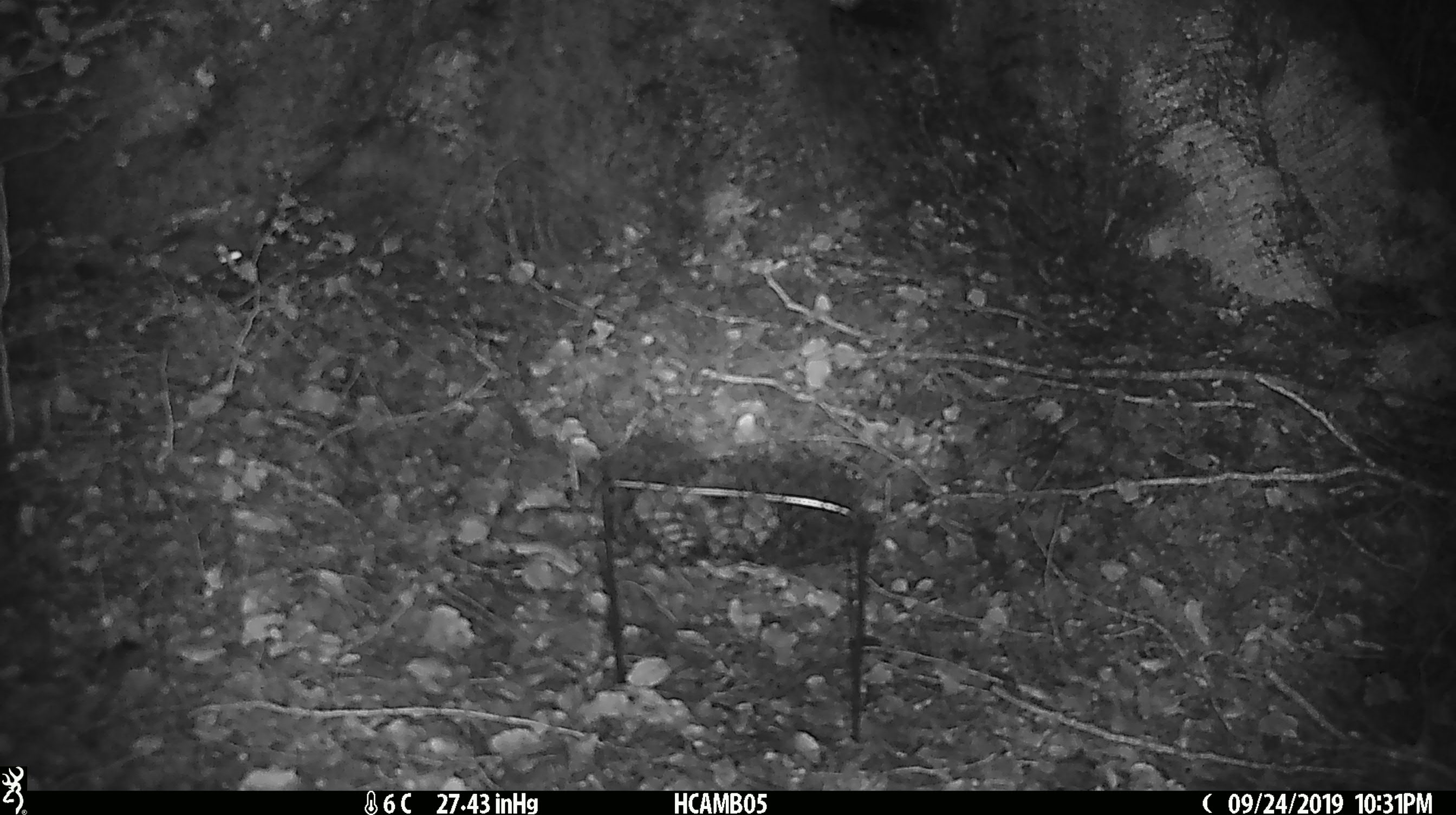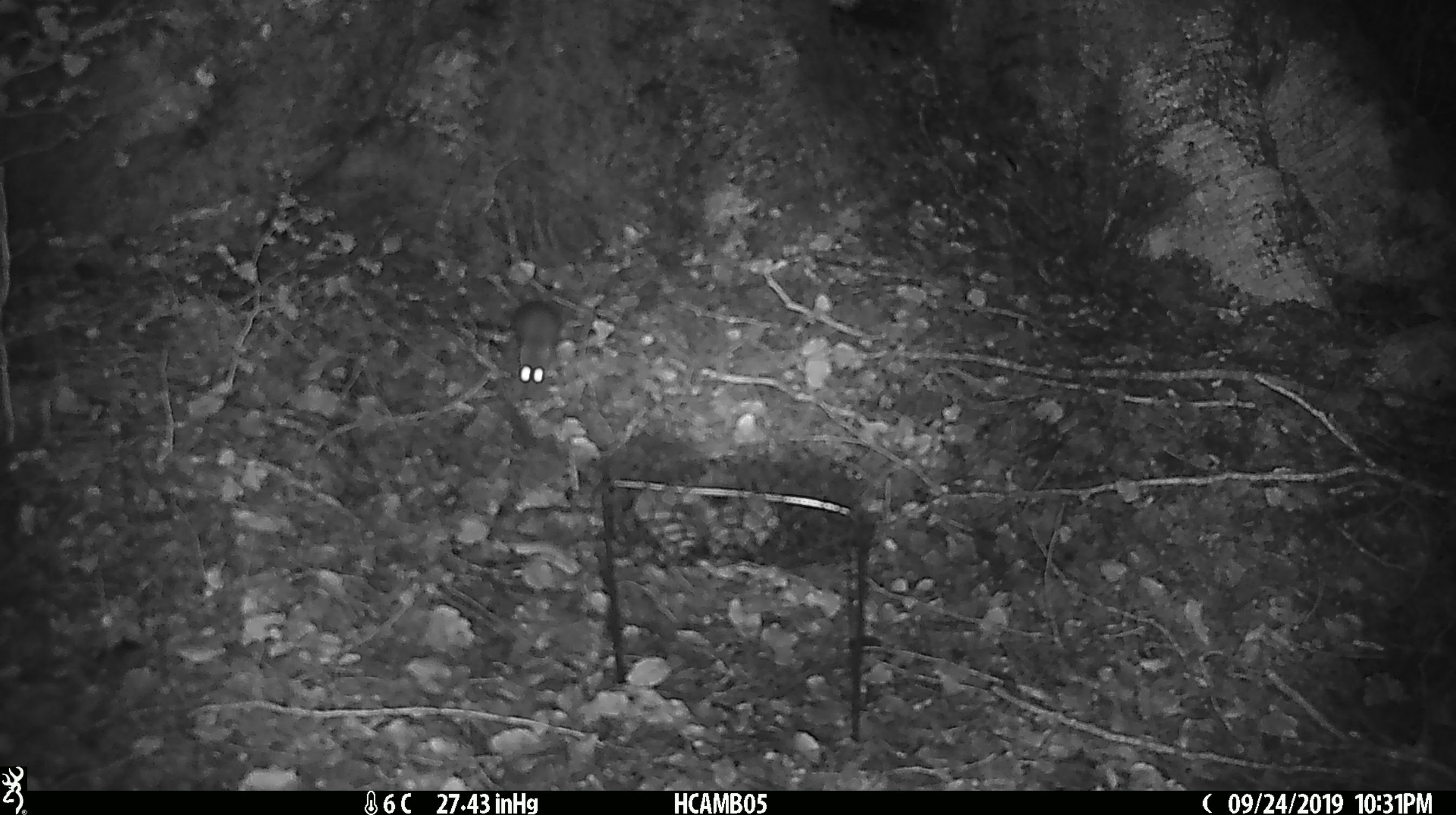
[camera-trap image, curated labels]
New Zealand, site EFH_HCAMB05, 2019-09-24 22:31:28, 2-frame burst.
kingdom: Animalia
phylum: Chordata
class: Mammalia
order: Rodentia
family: Muridae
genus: Mus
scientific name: Mus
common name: mouse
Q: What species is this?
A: Mouse (Mus).